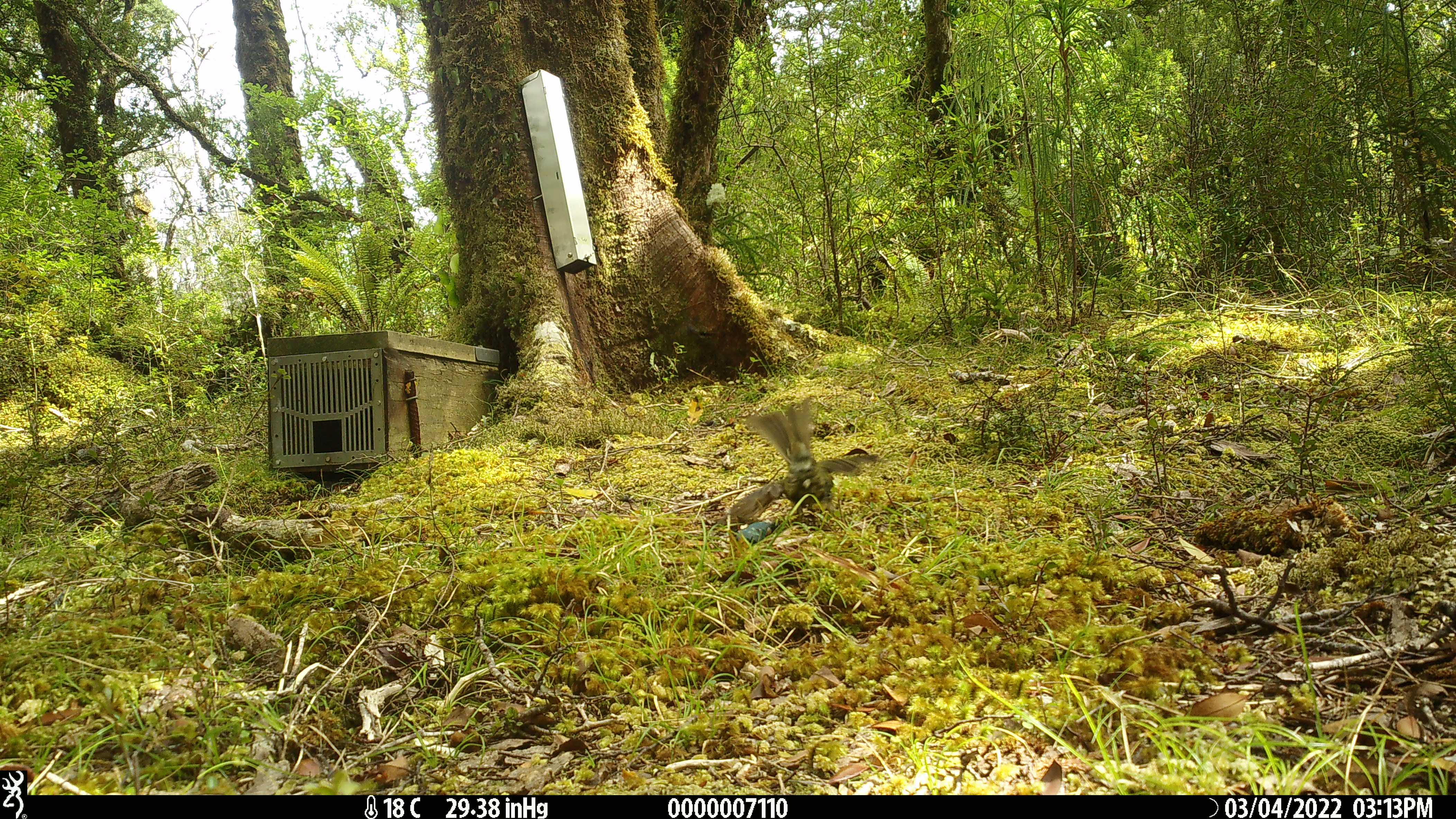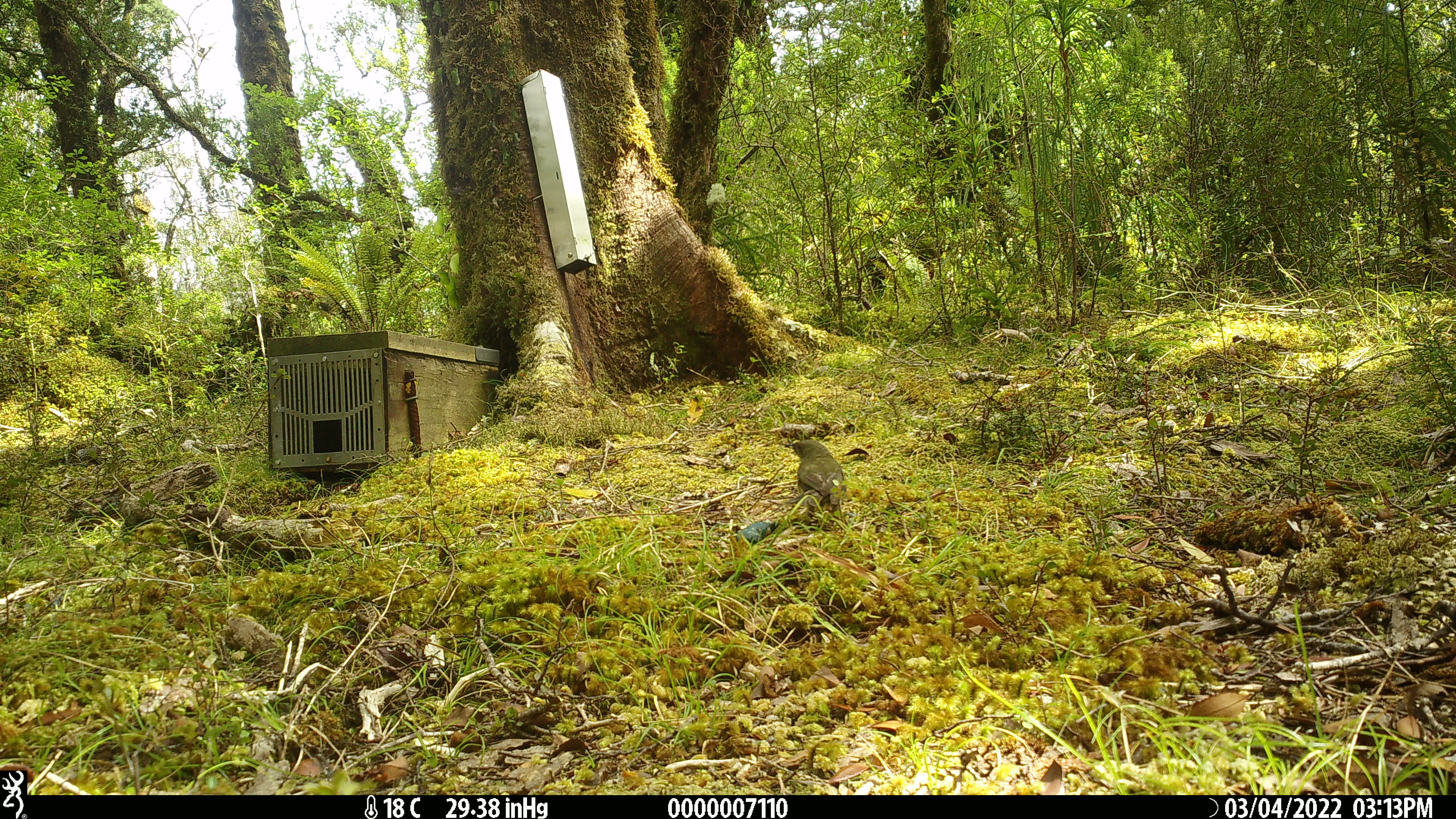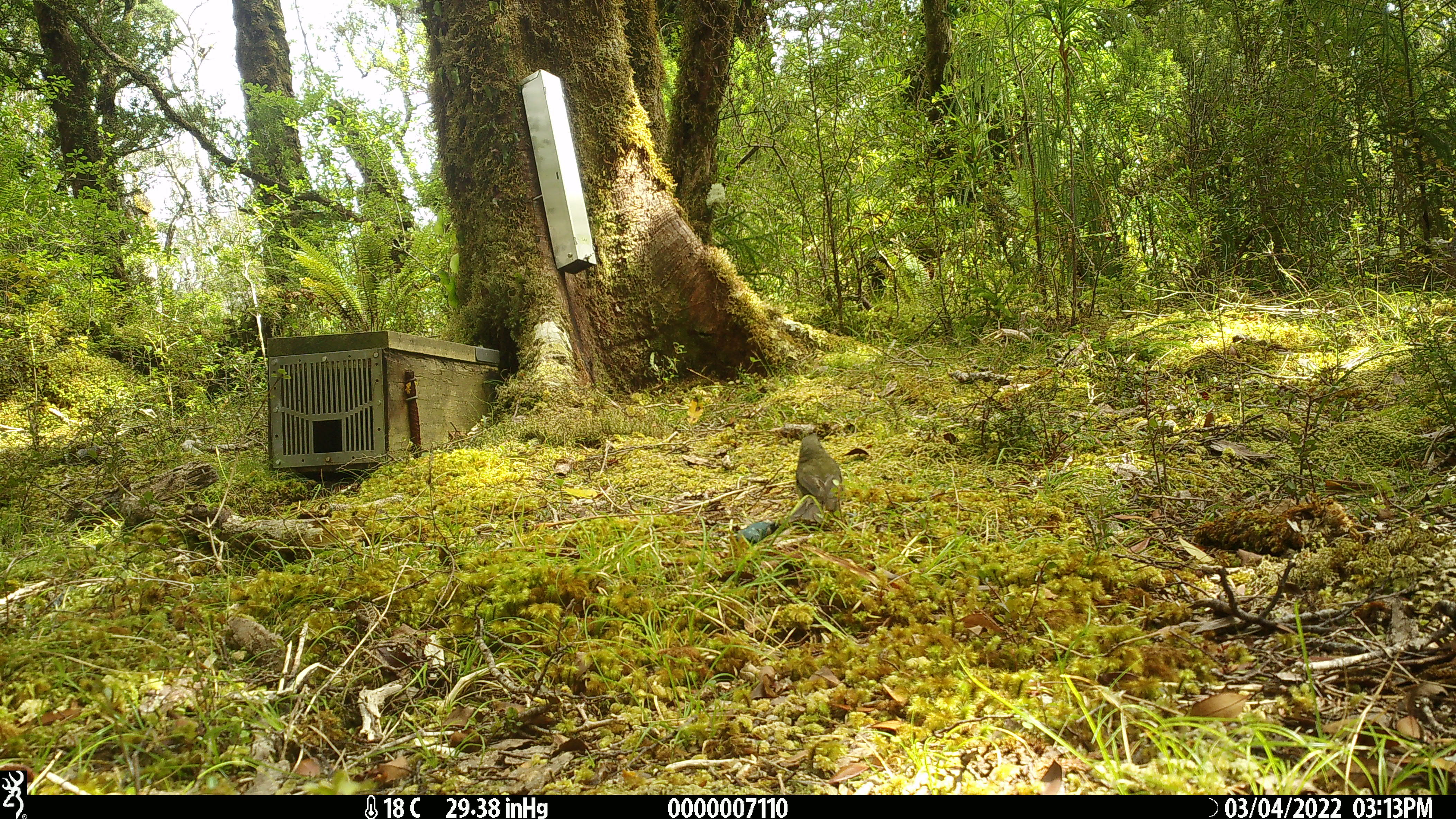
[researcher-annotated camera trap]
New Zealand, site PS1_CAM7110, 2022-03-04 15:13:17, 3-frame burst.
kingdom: Animalia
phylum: Chordata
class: Aves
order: Passeriformes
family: Meliphagidae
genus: Anthornis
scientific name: Anthornis melanura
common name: new zealand bellbird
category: bellbird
Bellbird (new zealand bellbird) (Anthornis melanura).